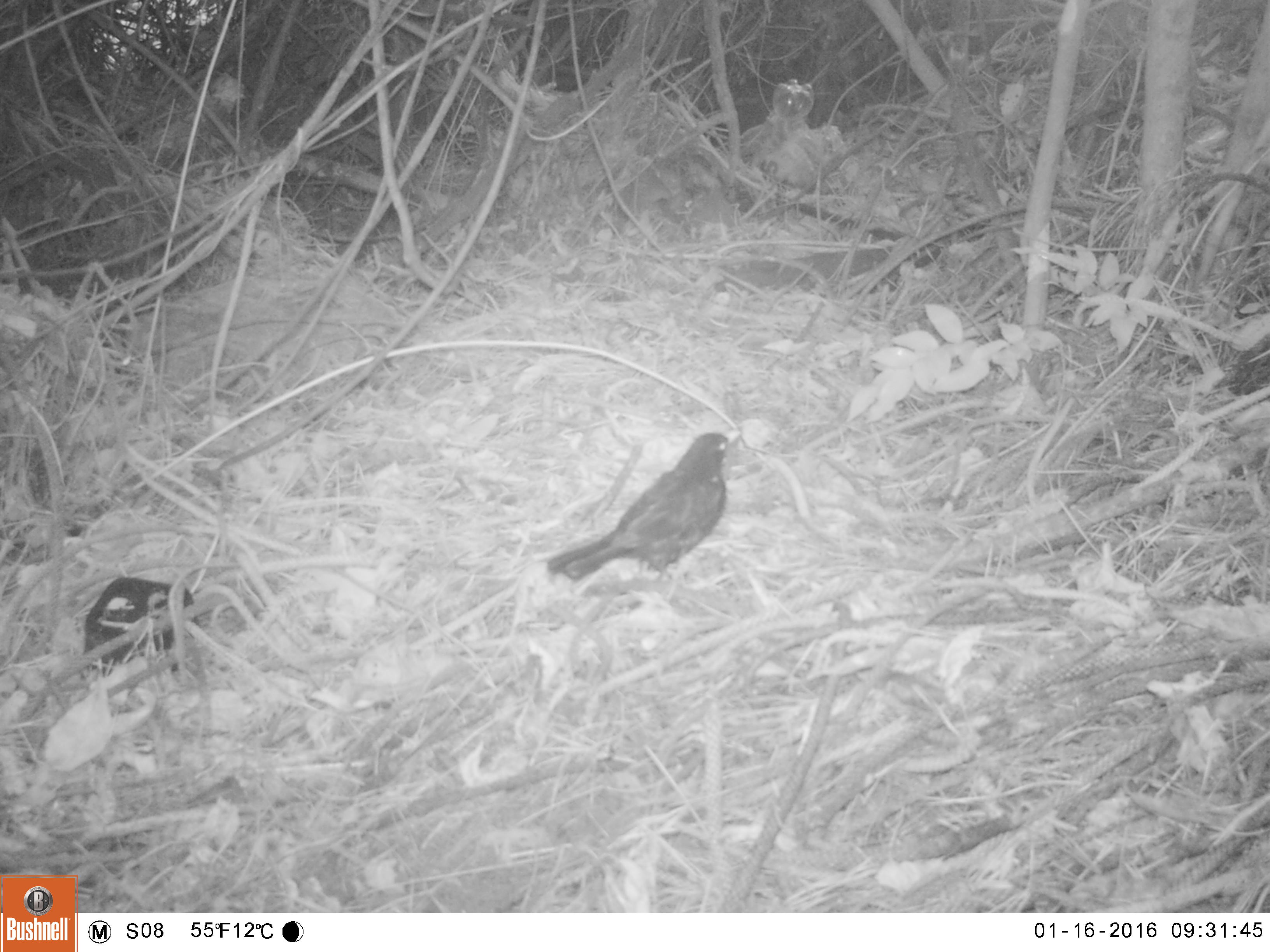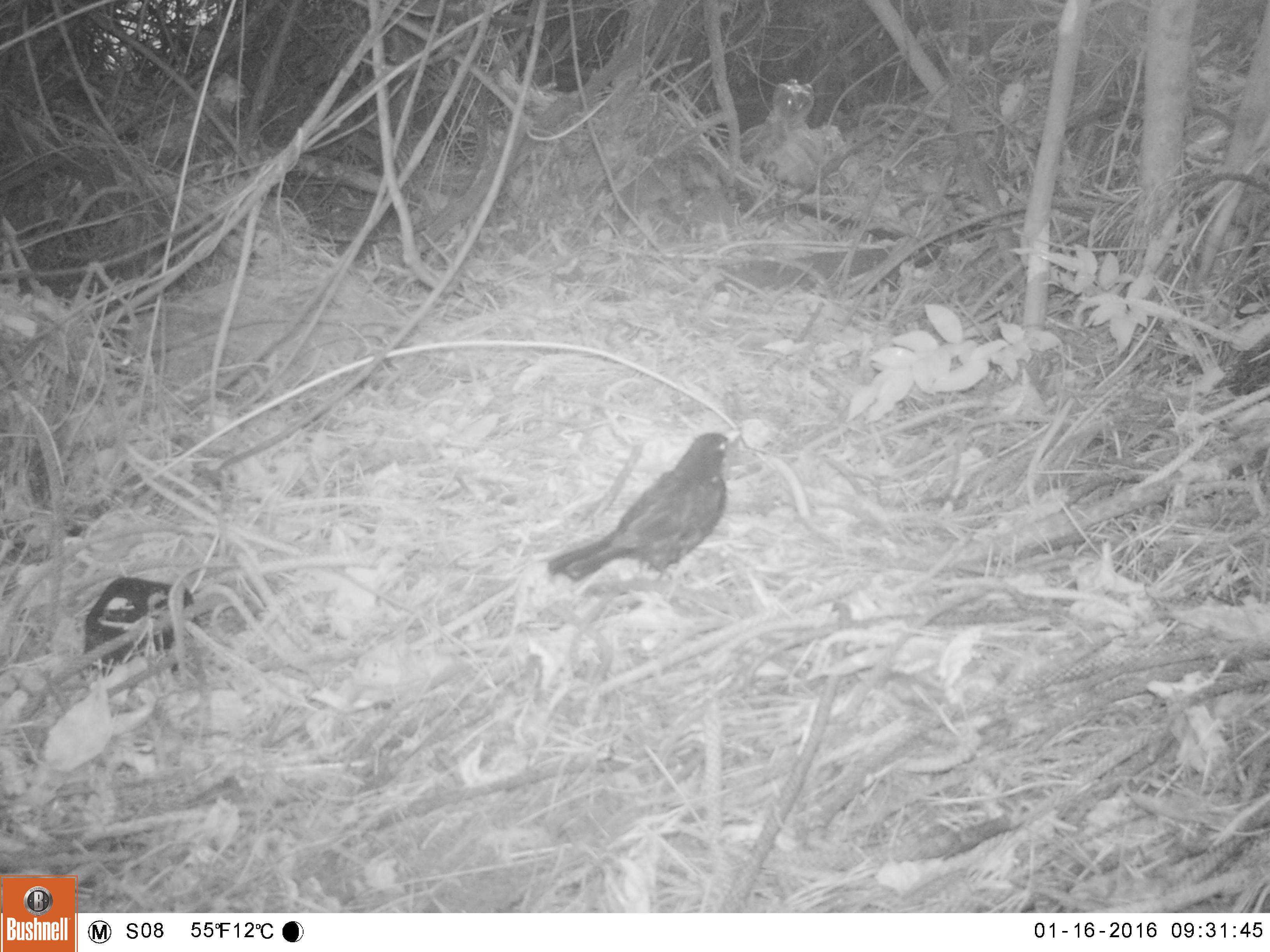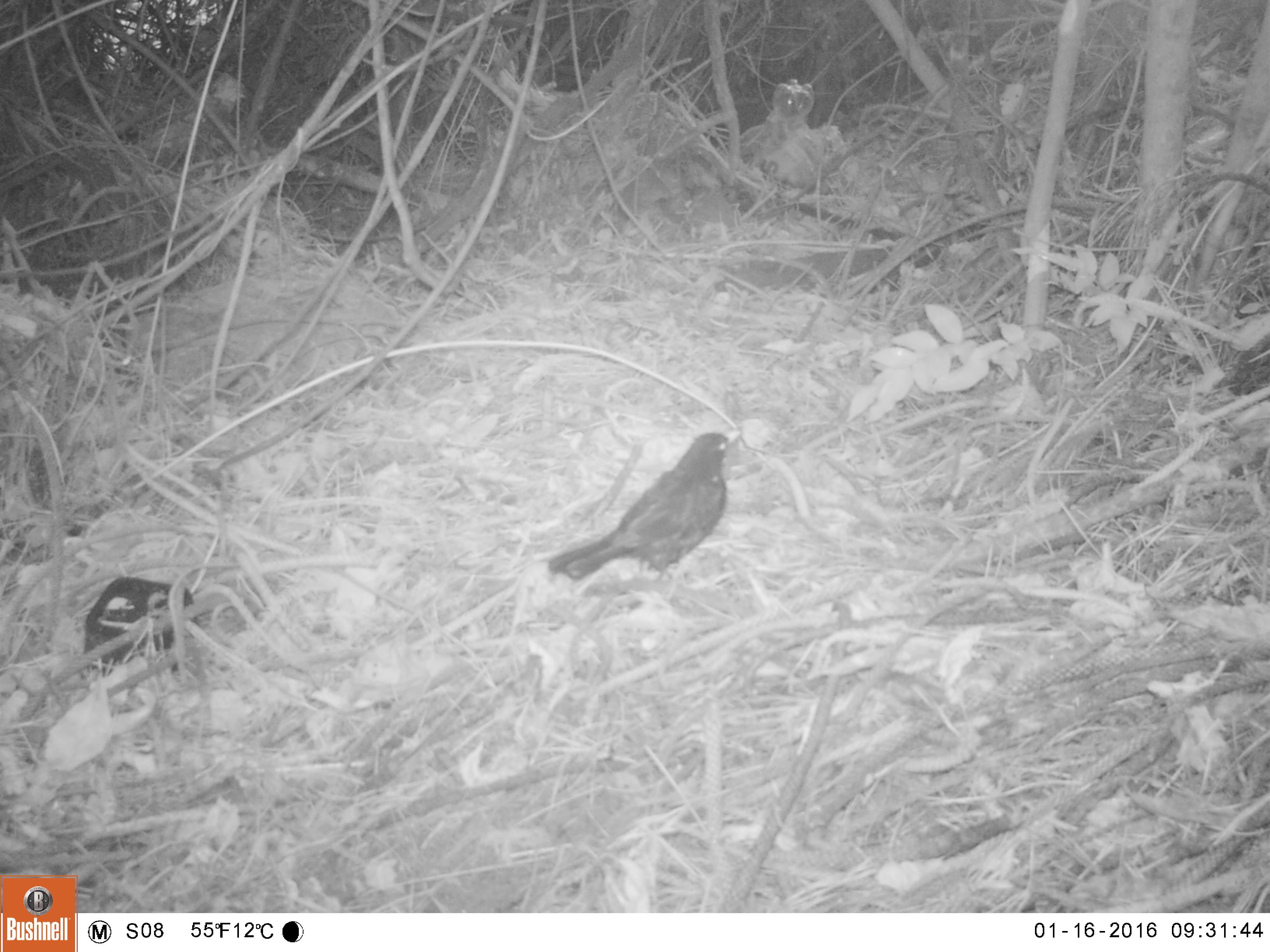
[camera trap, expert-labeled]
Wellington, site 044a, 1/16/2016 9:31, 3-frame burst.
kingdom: Animalia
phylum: Chordata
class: Aves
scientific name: Aves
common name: bird